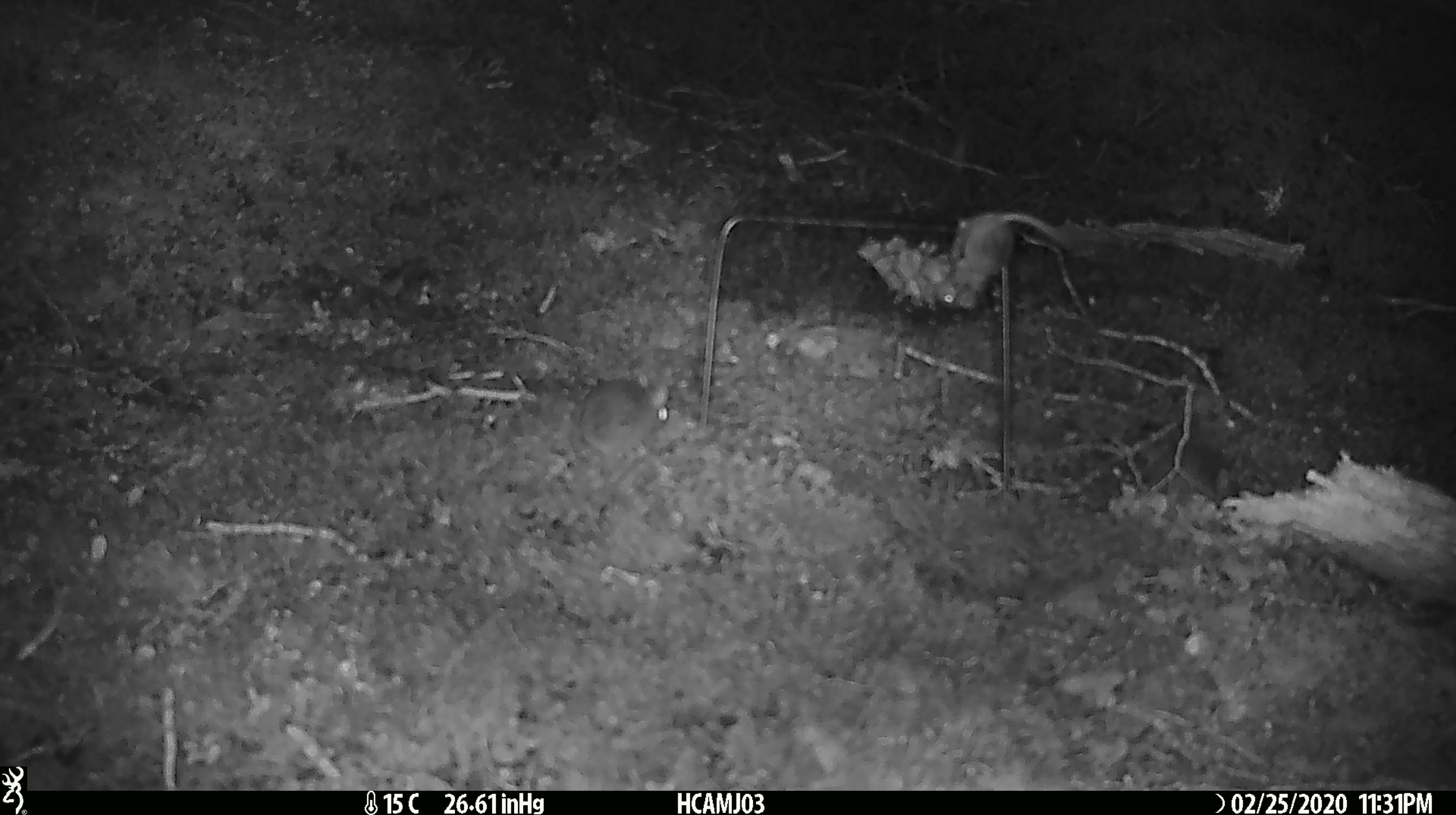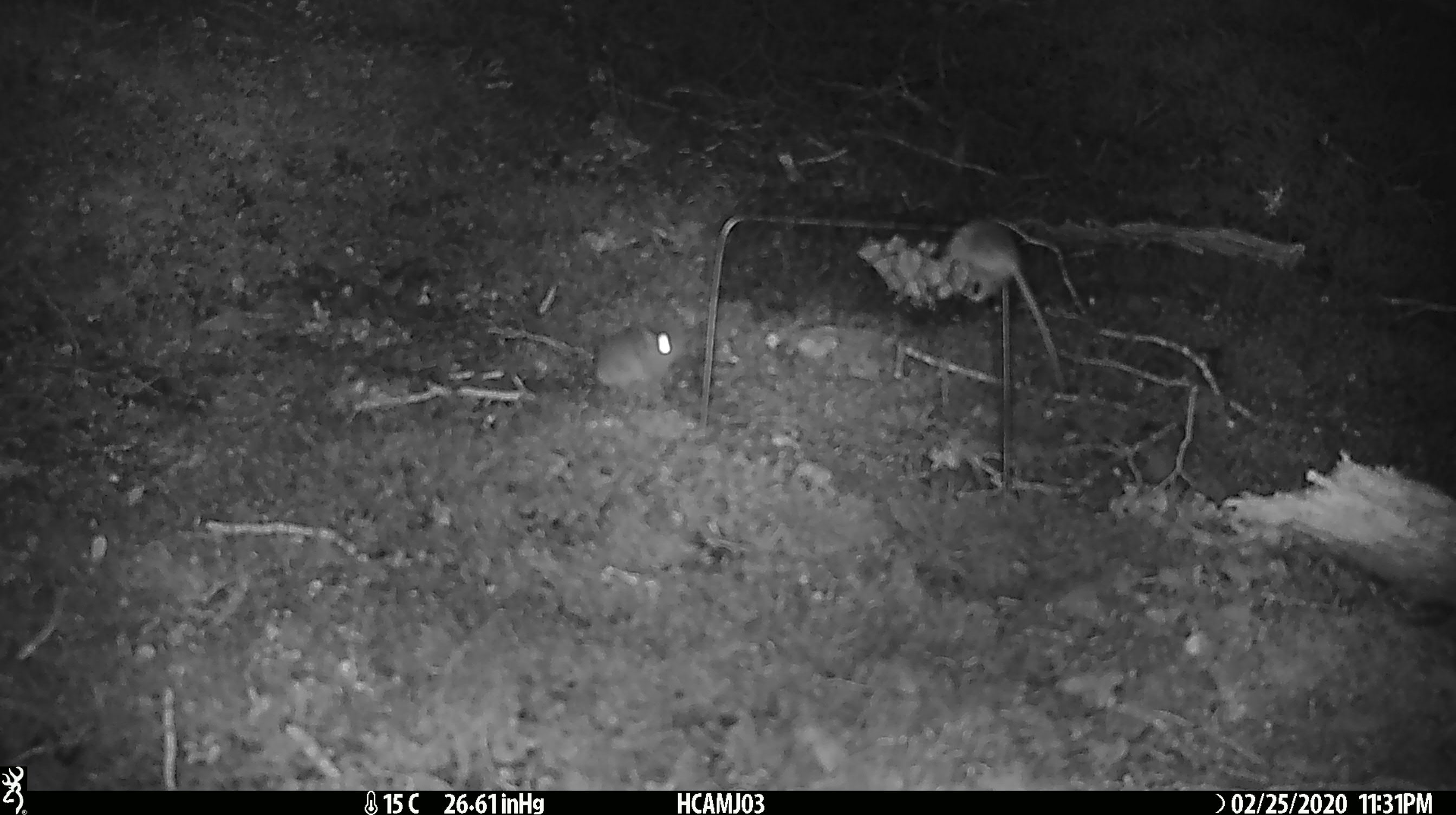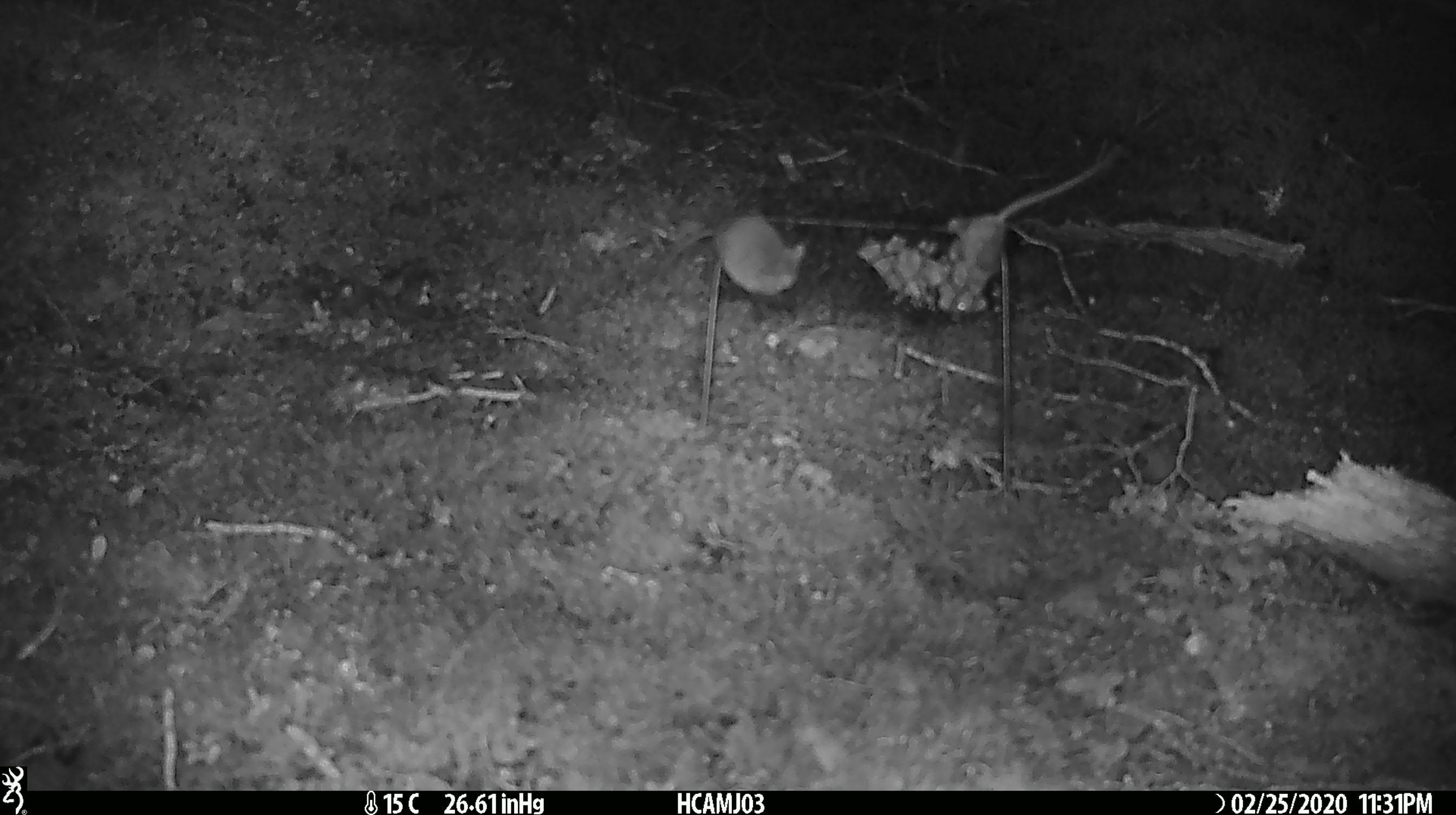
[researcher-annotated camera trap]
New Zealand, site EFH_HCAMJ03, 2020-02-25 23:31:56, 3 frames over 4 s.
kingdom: Animalia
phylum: Chordata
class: Mammalia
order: Rodentia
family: Muridae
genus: Mus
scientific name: Mus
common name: mouse